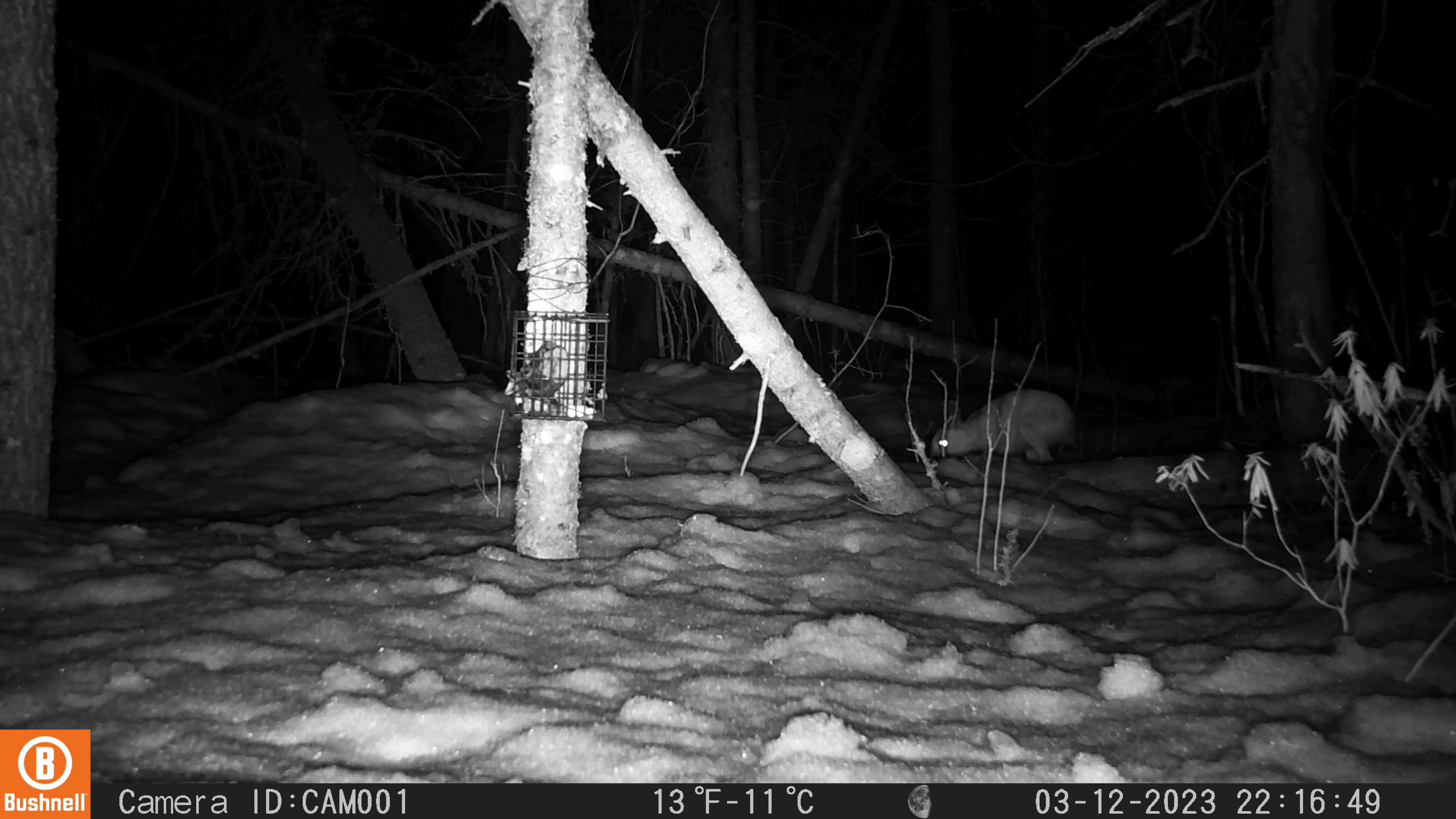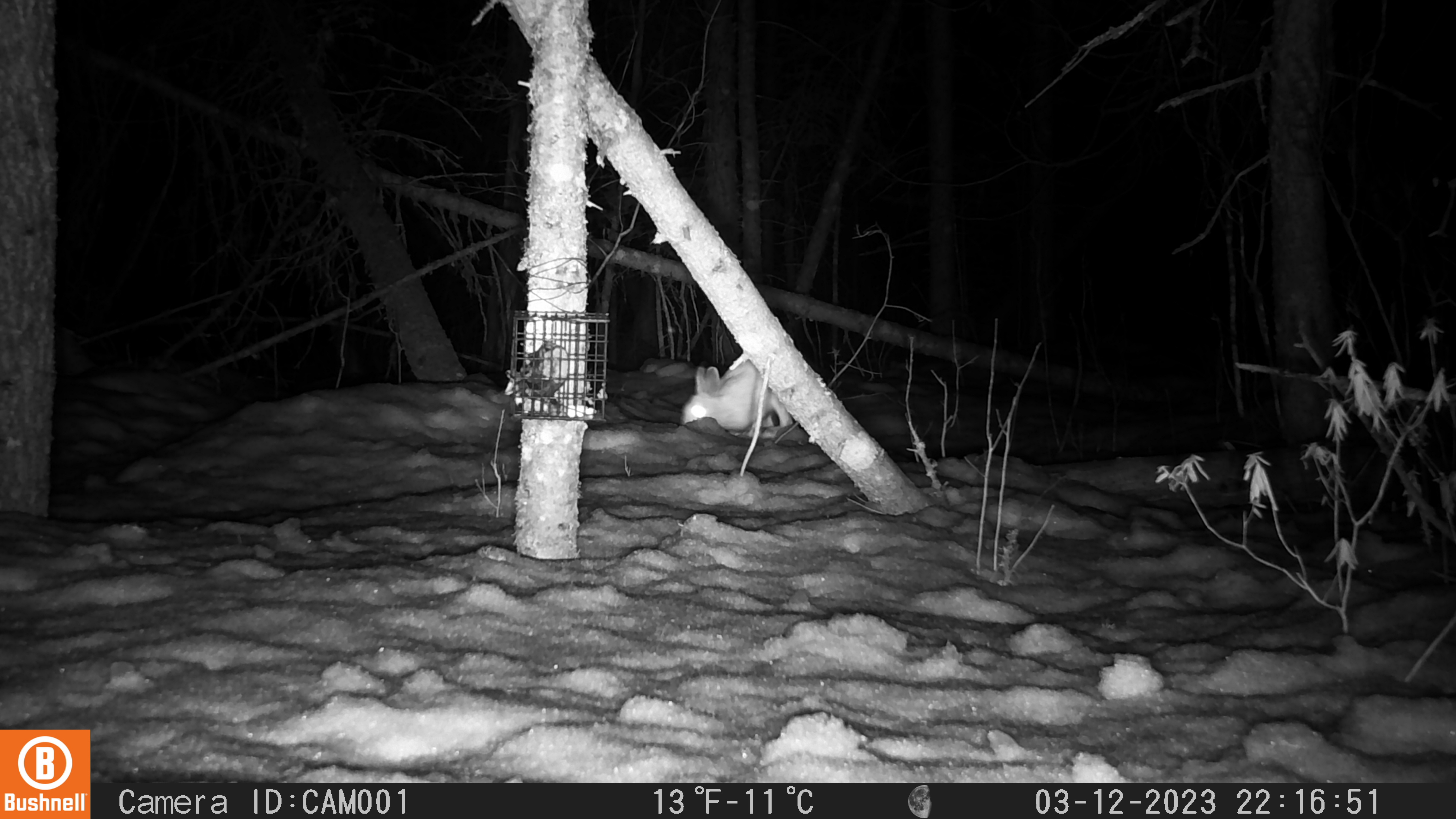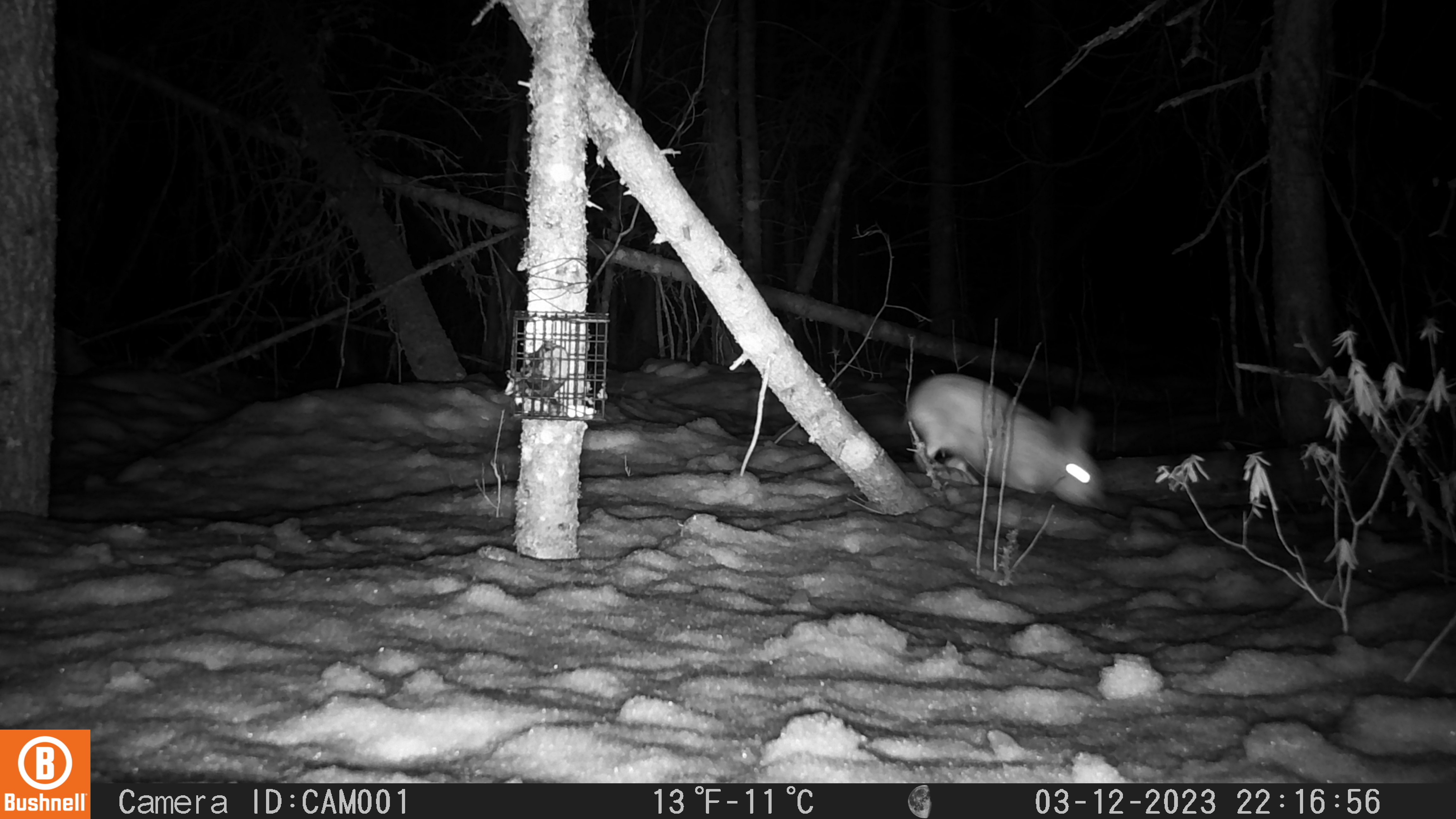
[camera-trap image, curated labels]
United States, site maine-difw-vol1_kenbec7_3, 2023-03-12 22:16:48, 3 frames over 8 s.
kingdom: Animalia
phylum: Chordata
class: Mammalia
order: Lagomorpha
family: Leporidae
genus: Lepus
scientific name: Lepus americanus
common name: snowshoe hare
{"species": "snowshoe hare (Lepus americanus)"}